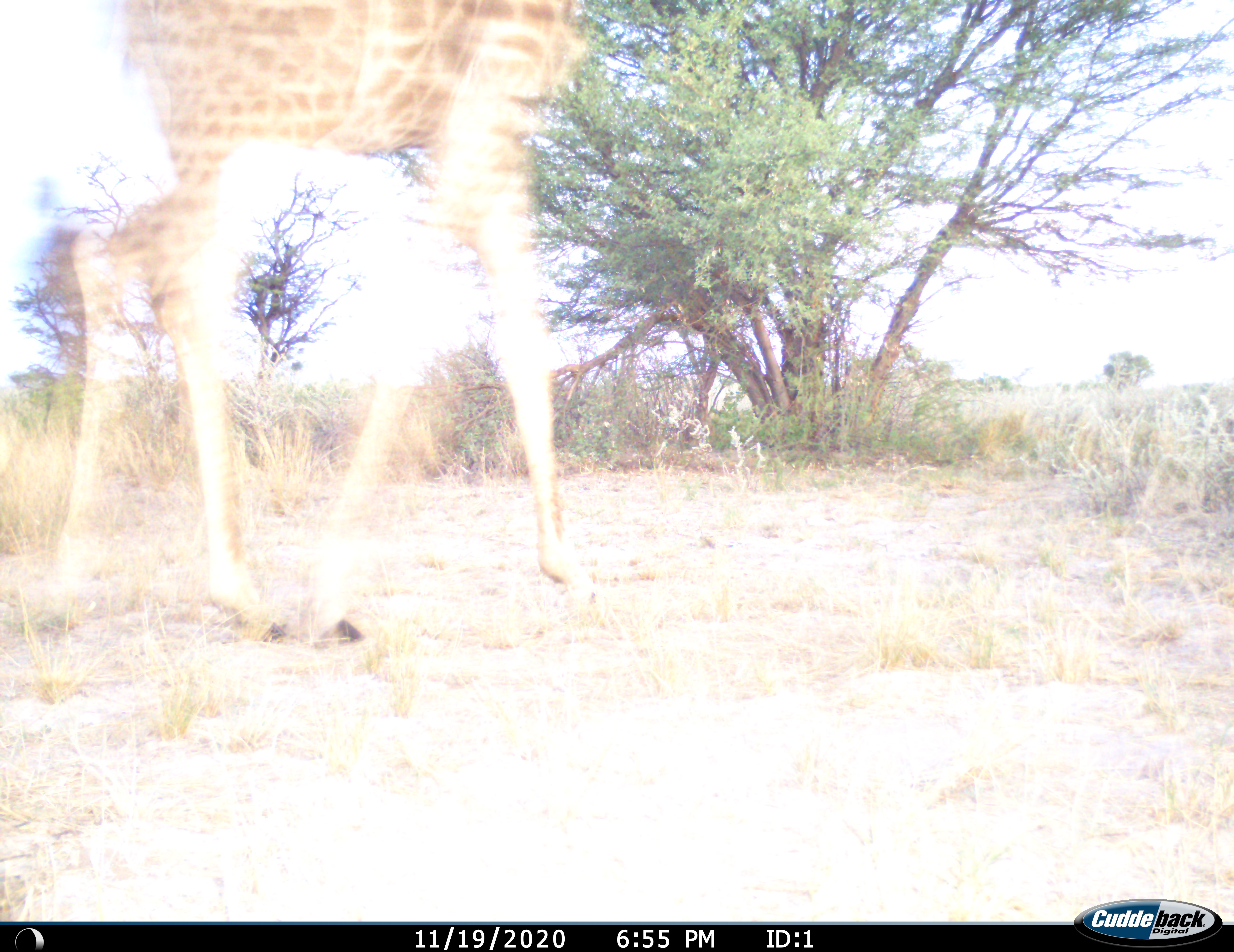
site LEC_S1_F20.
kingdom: Animalia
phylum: Chordata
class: Mammalia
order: Artiodactyla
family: Giraffidae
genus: Giraffa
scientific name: Giraffa camelopardalis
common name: giraffe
Giraffe (Giraffa camelopardalis), count 1. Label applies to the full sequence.